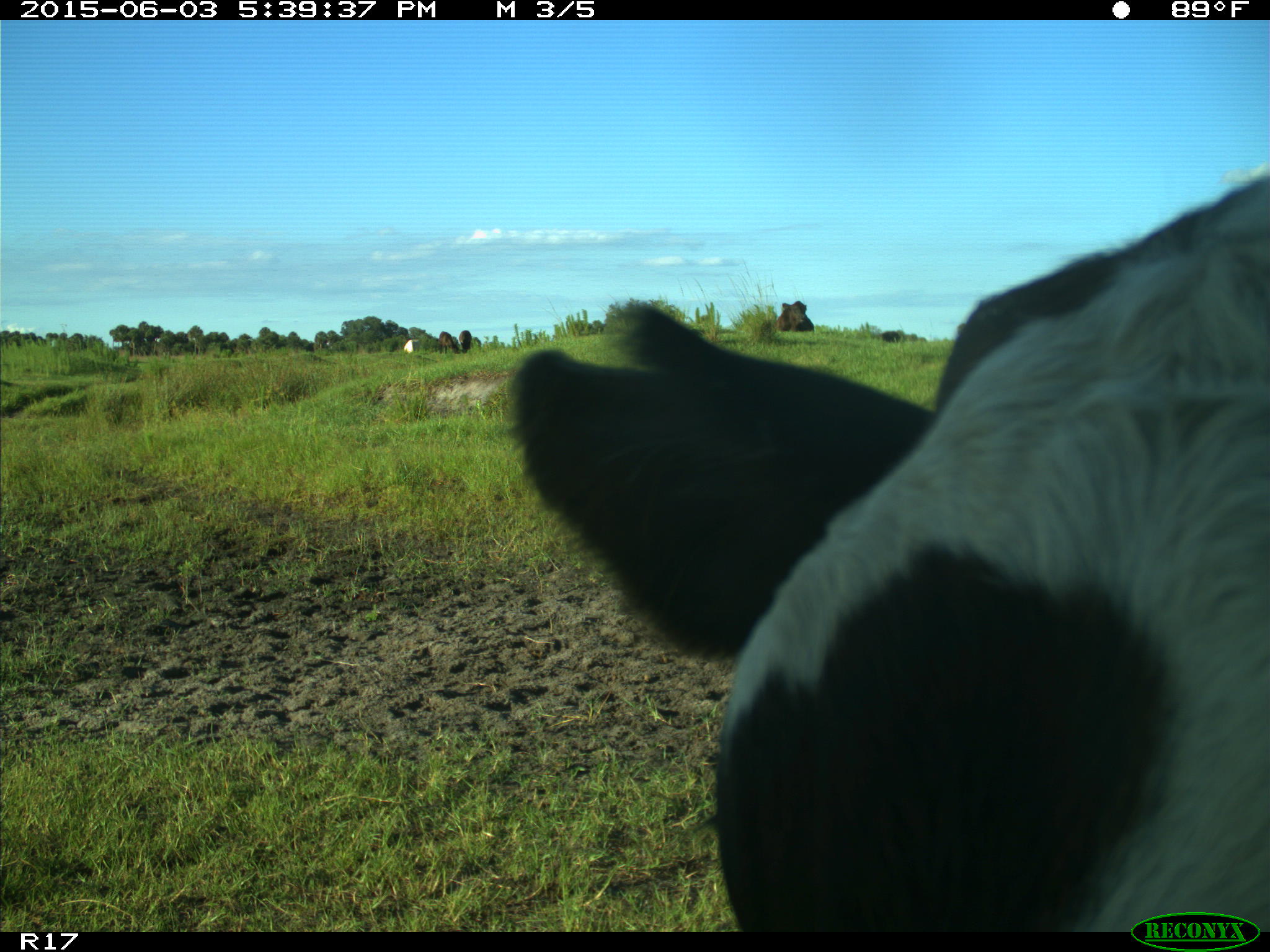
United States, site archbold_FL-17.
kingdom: Animalia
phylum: Chordata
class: Mammalia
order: Artiodactyla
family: Bovidae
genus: Bos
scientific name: Bos taurus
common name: domestic cow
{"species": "Bos taurus (domestic cow)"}